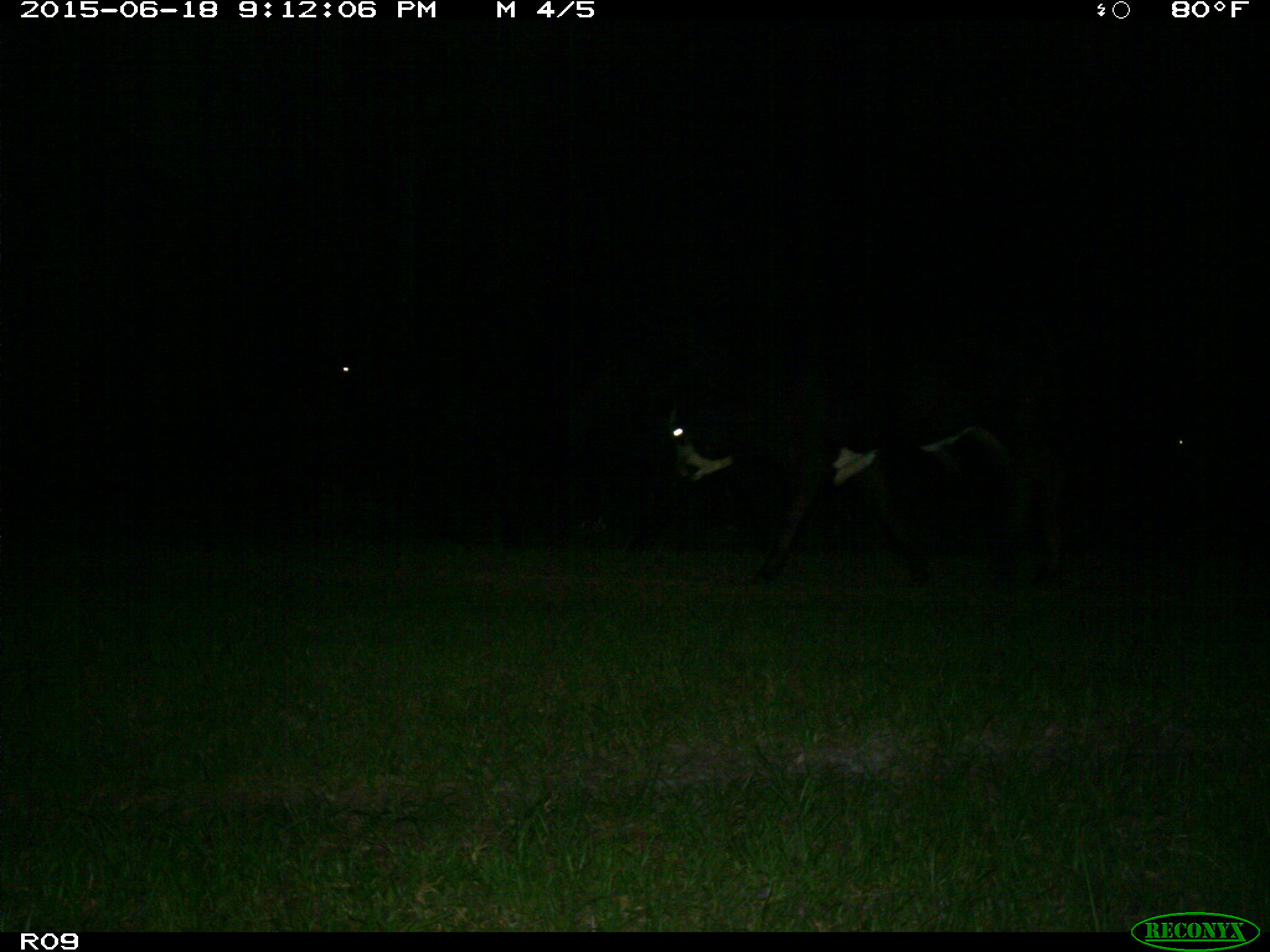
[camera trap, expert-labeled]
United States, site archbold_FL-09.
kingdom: Animalia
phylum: Chordata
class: Mammalia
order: Artiodactyla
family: Bovidae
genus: Bos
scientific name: Bos taurus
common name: domestic cow